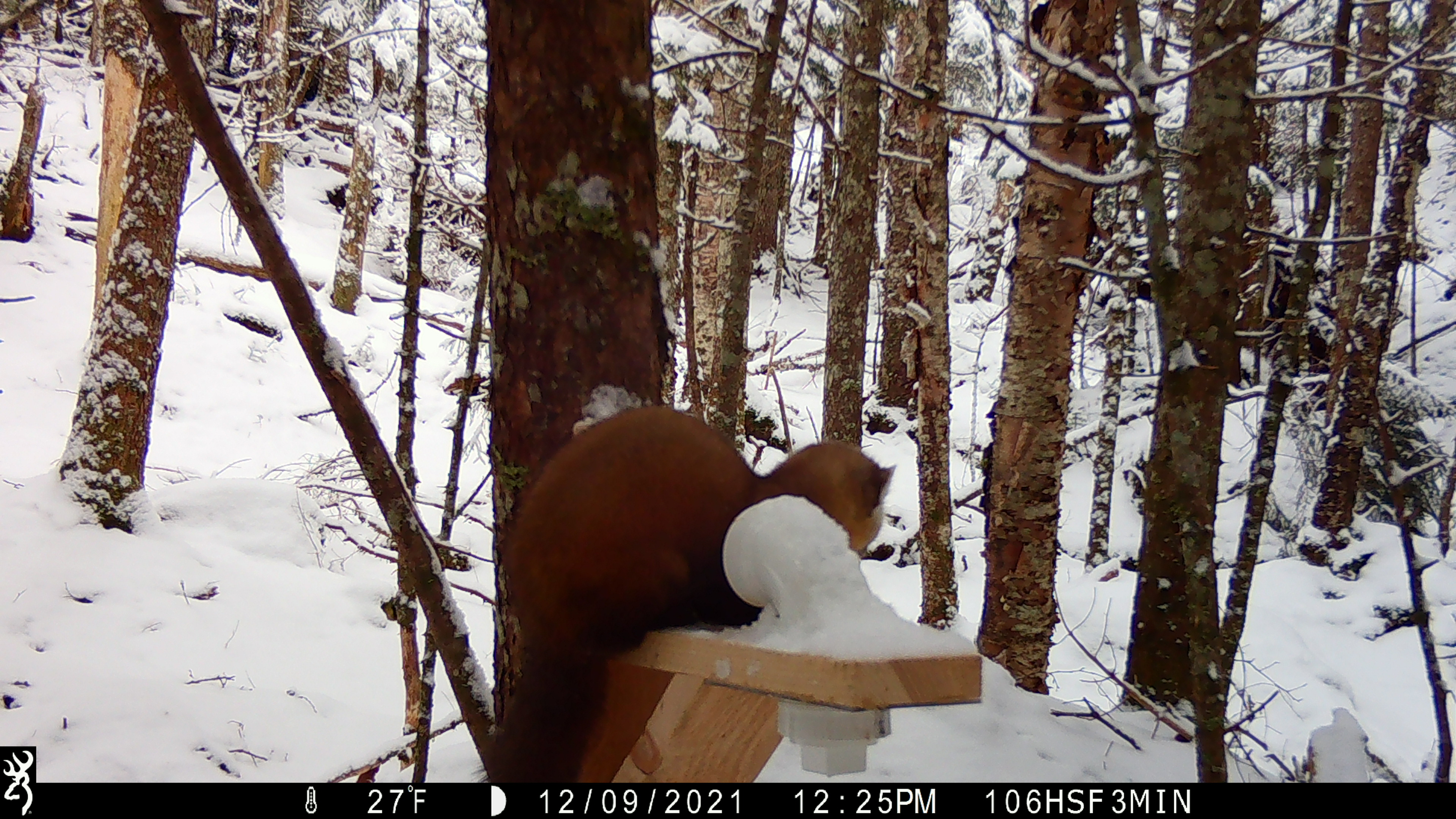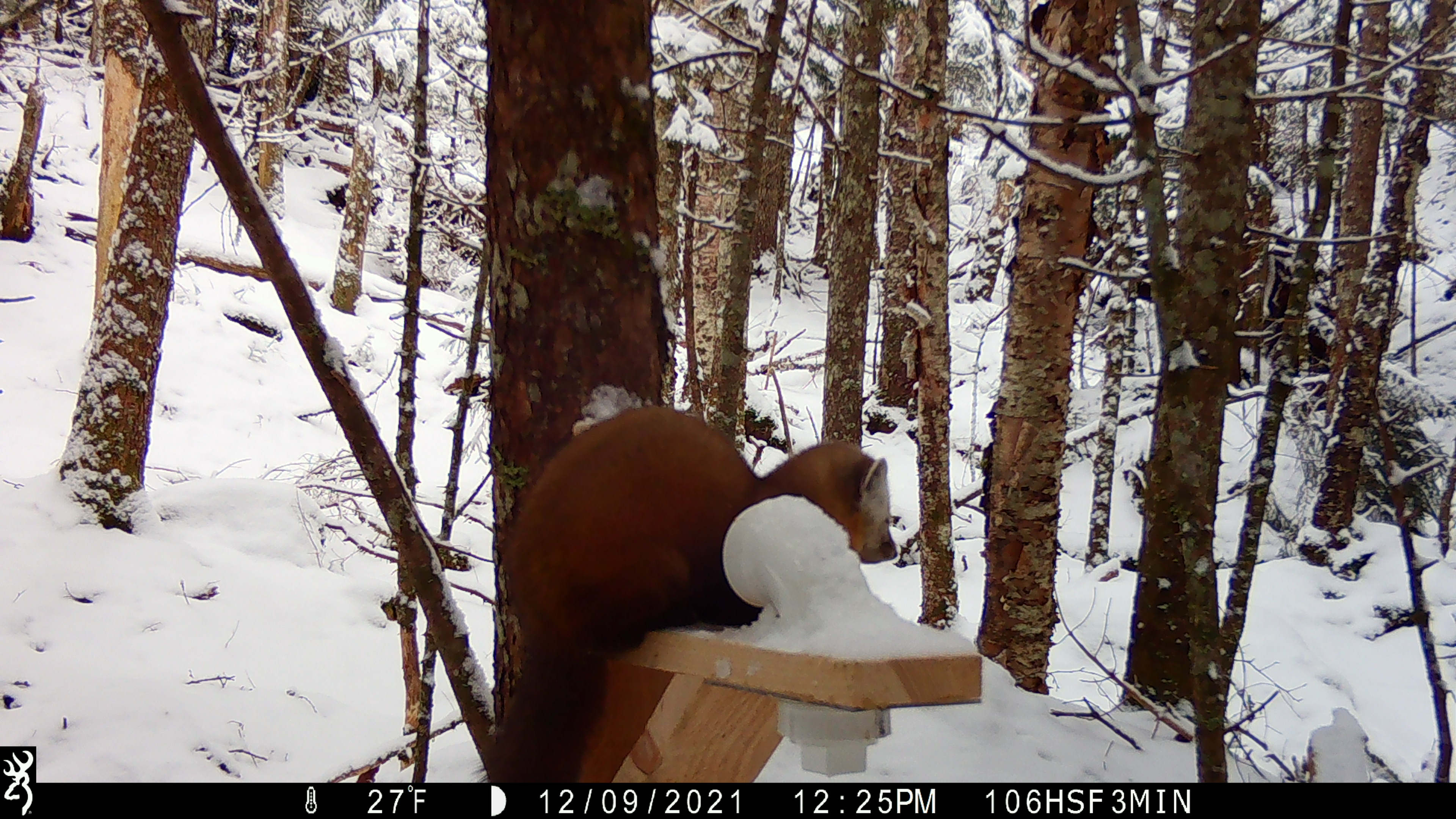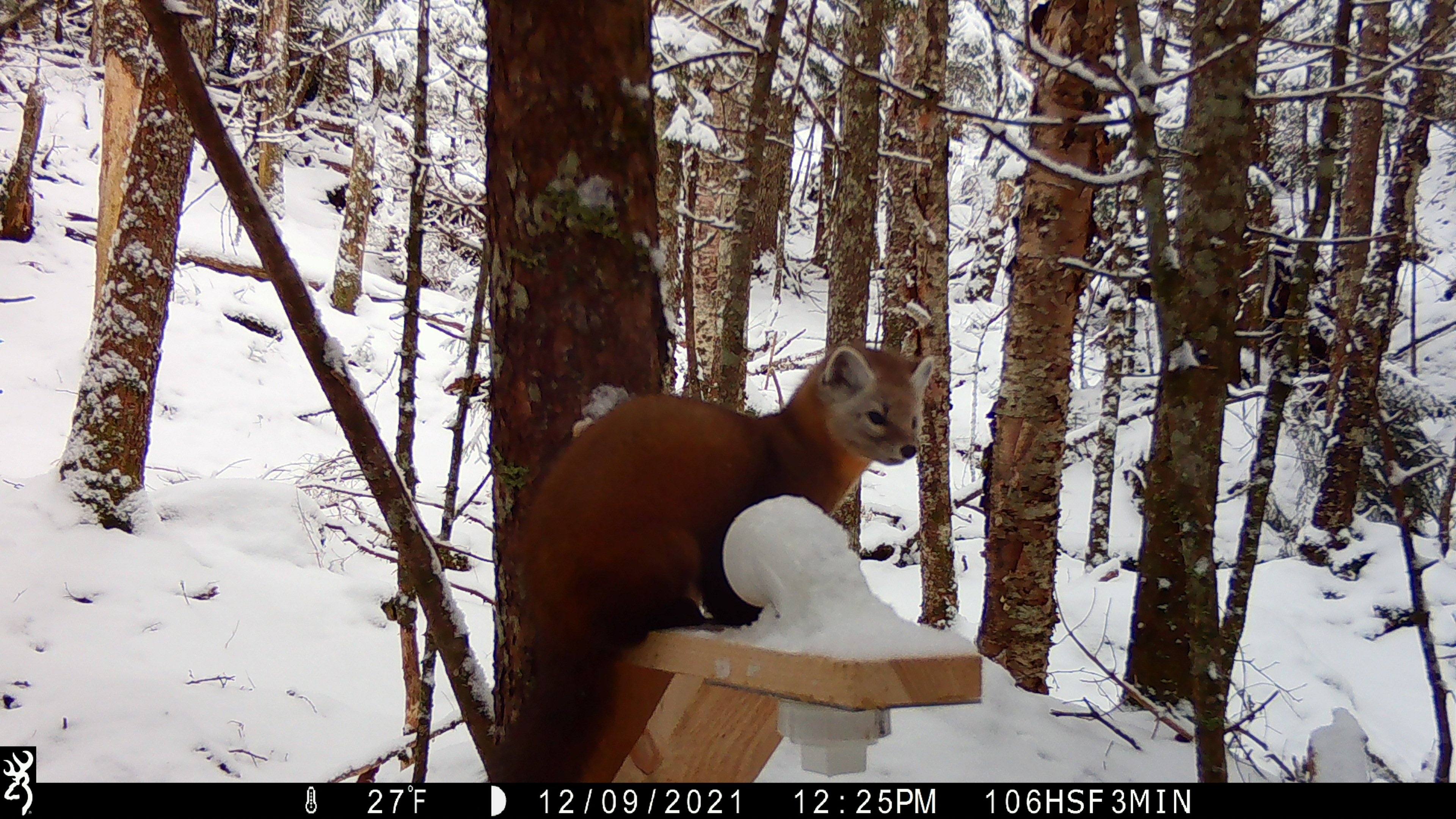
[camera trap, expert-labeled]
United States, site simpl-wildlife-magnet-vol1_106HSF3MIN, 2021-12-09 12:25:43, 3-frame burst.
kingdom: Animalia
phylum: Chordata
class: Mammalia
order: Carnivora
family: Mustelidae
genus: Martes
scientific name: Martes americana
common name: american marten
American marten (Martes americana).